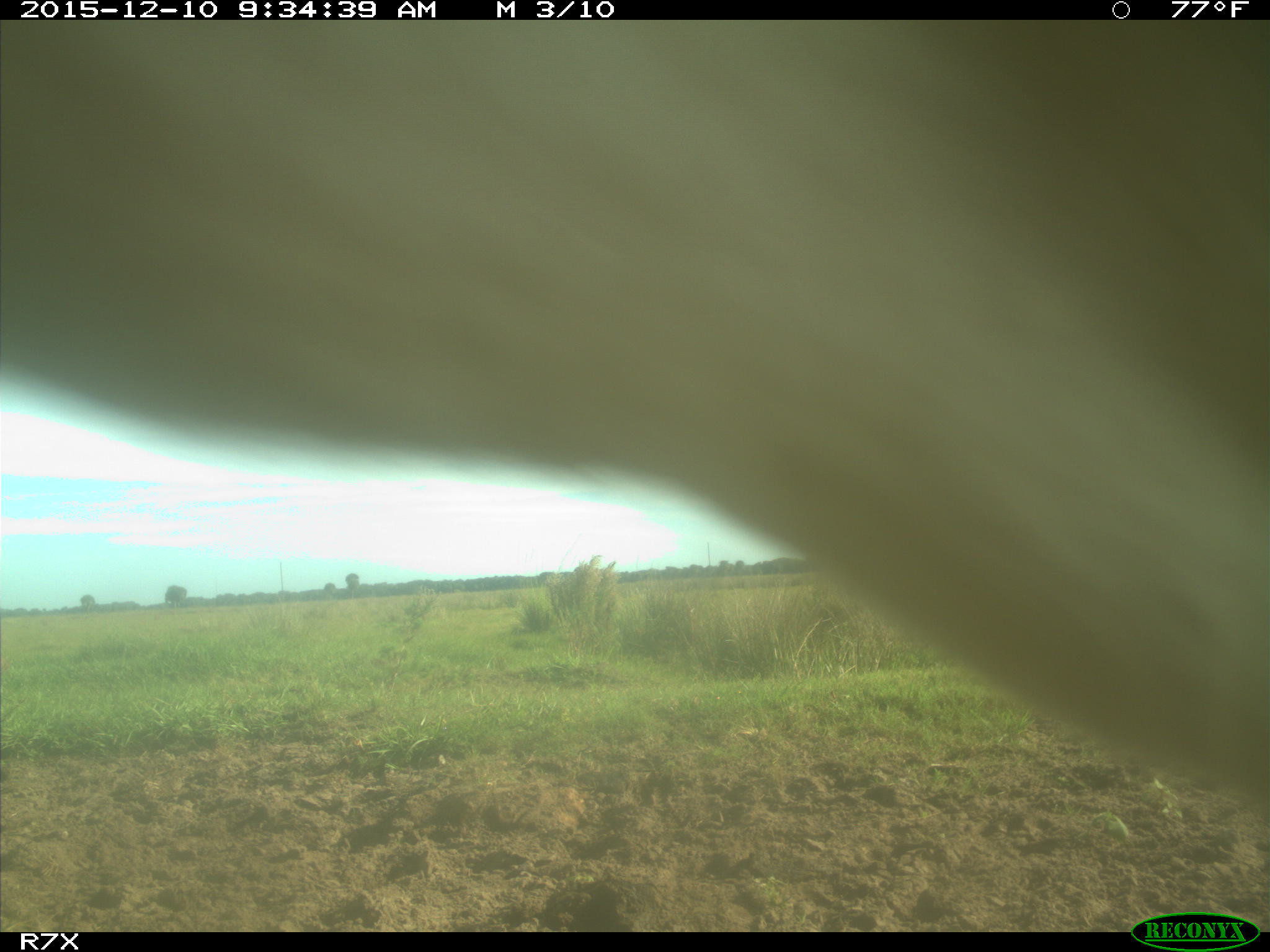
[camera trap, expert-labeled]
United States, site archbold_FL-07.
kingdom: Animalia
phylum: Chordata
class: Mammalia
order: Artiodactyla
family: Bovidae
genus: Bos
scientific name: Bos taurus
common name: domestic cow